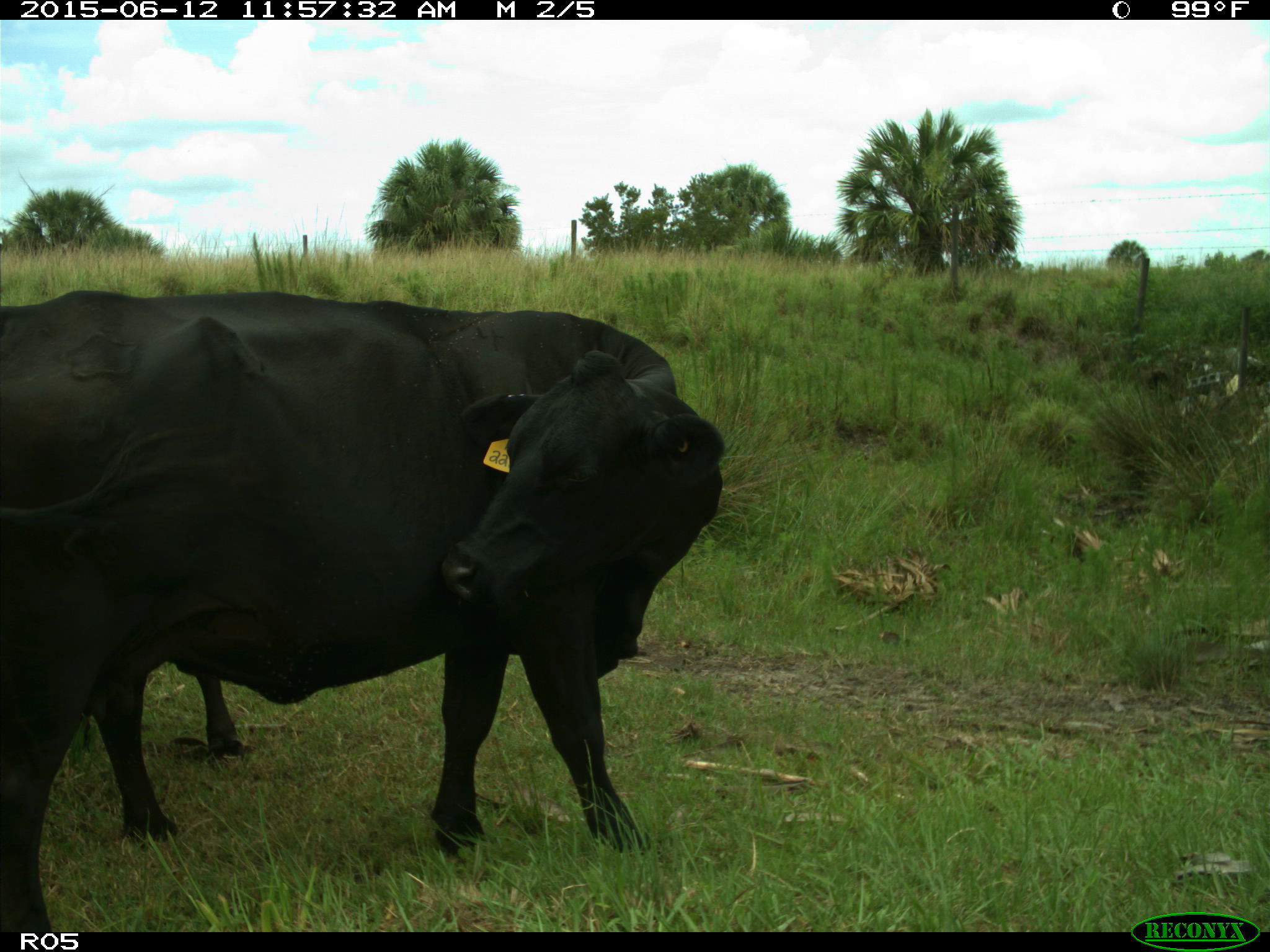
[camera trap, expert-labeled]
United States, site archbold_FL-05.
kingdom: Animalia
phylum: Chordata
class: Mammalia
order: Artiodactyla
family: Bovidae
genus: Bos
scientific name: Bos taurus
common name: domestic cow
Bos taurus (domestic cow).